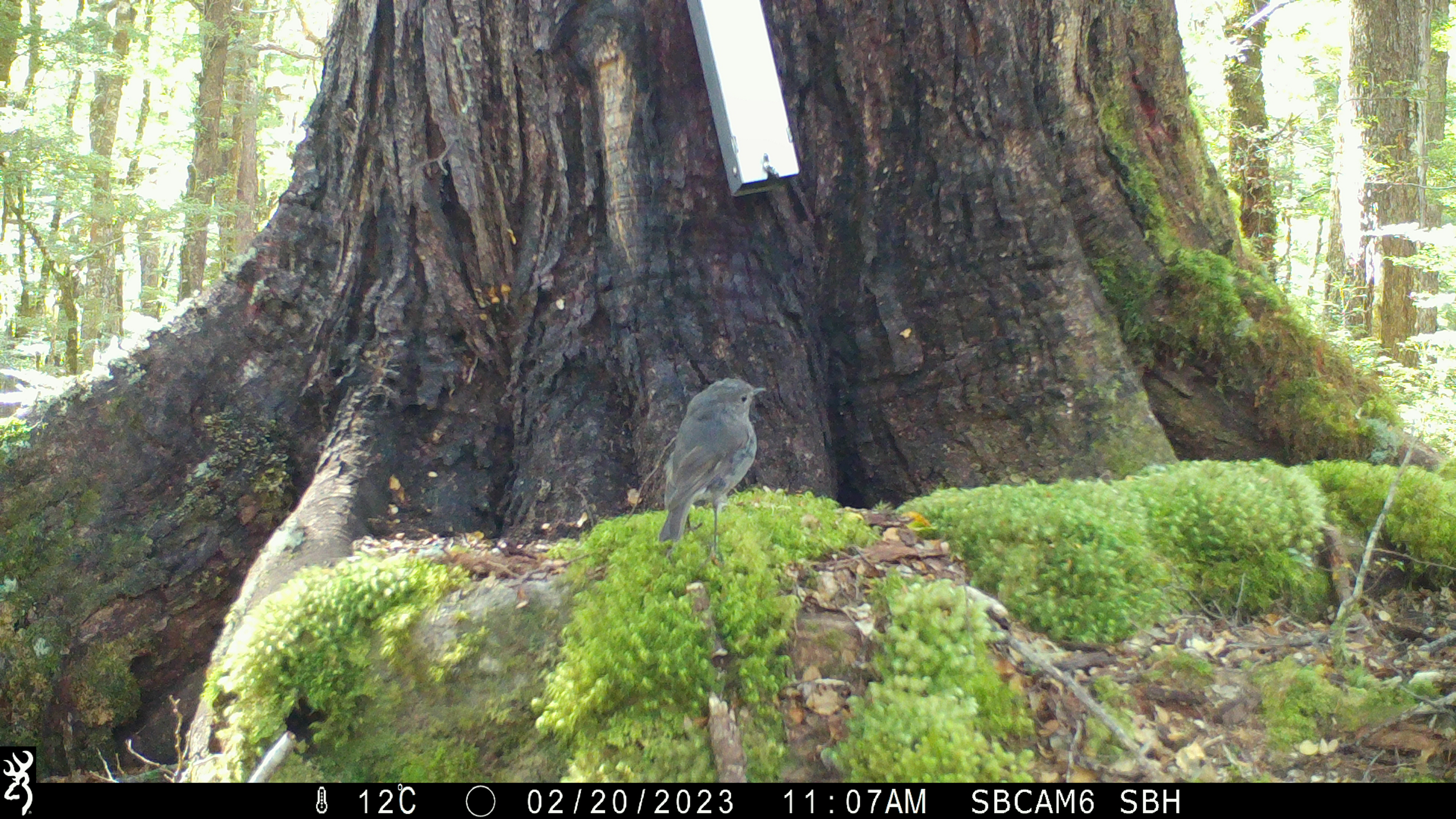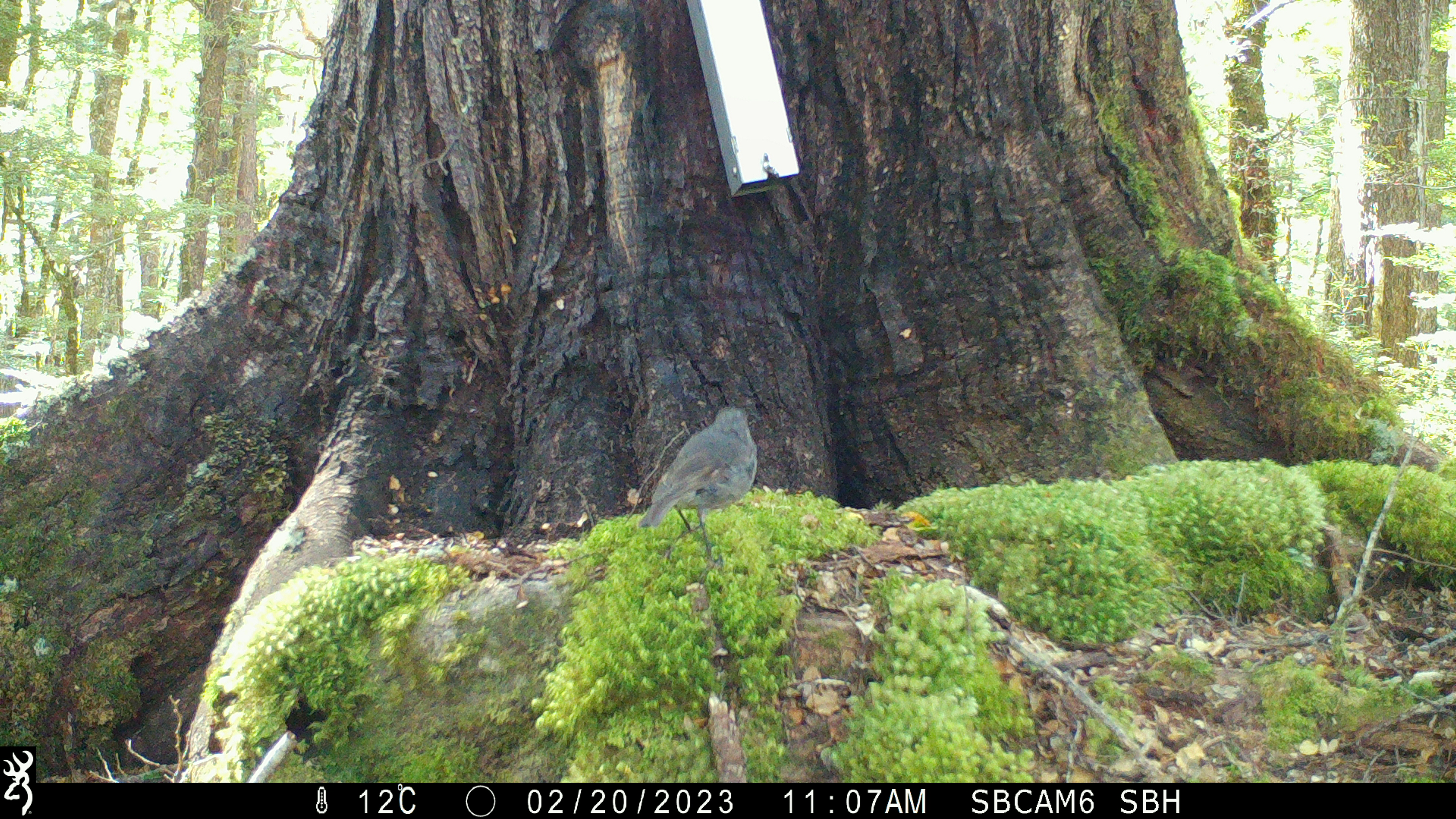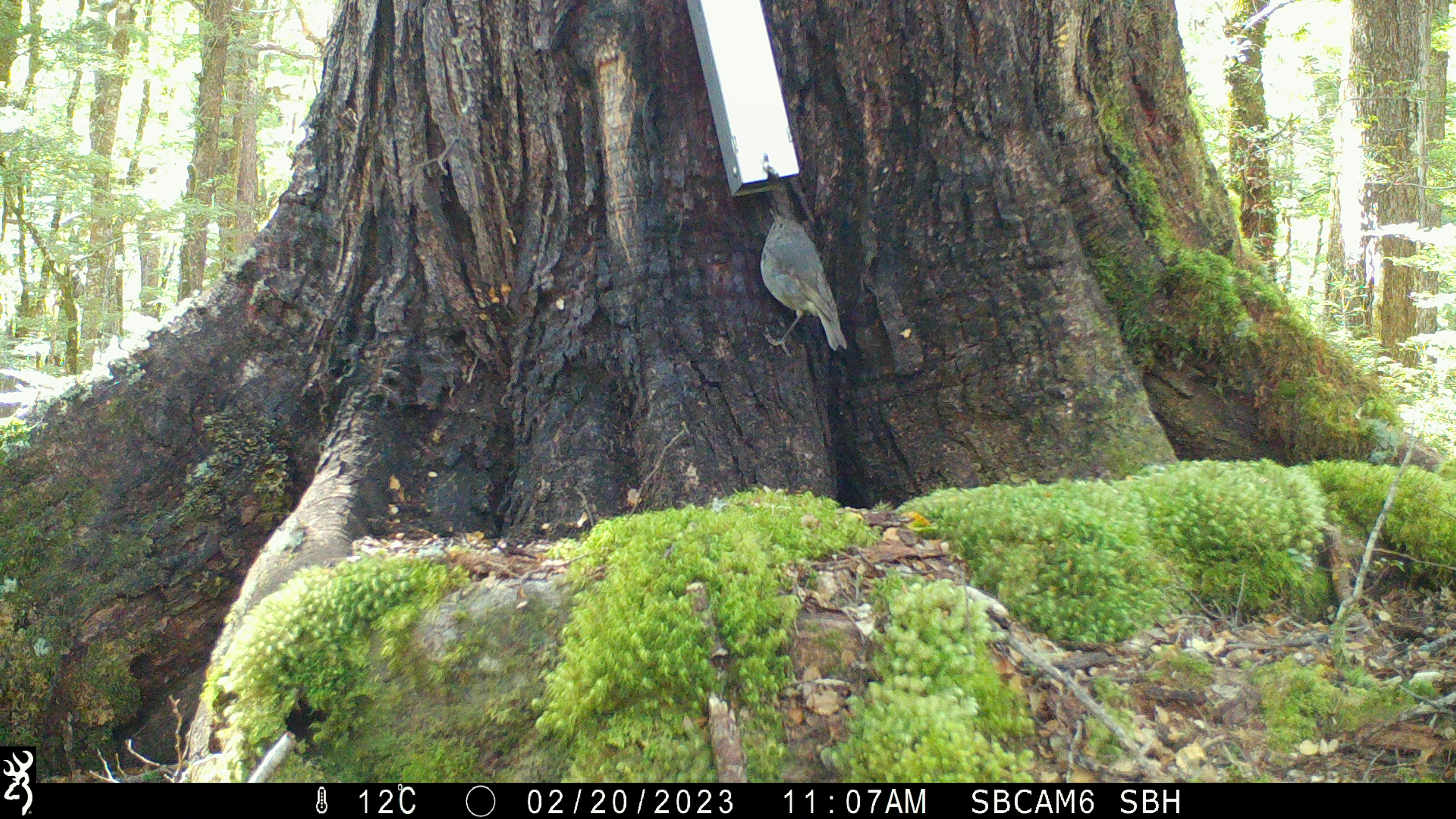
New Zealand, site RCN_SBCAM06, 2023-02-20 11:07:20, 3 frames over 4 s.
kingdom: Animalia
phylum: Chordata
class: Aves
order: Passeriformes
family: Petroicidae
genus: Petroica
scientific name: Petroica australis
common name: new zealand robin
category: robin